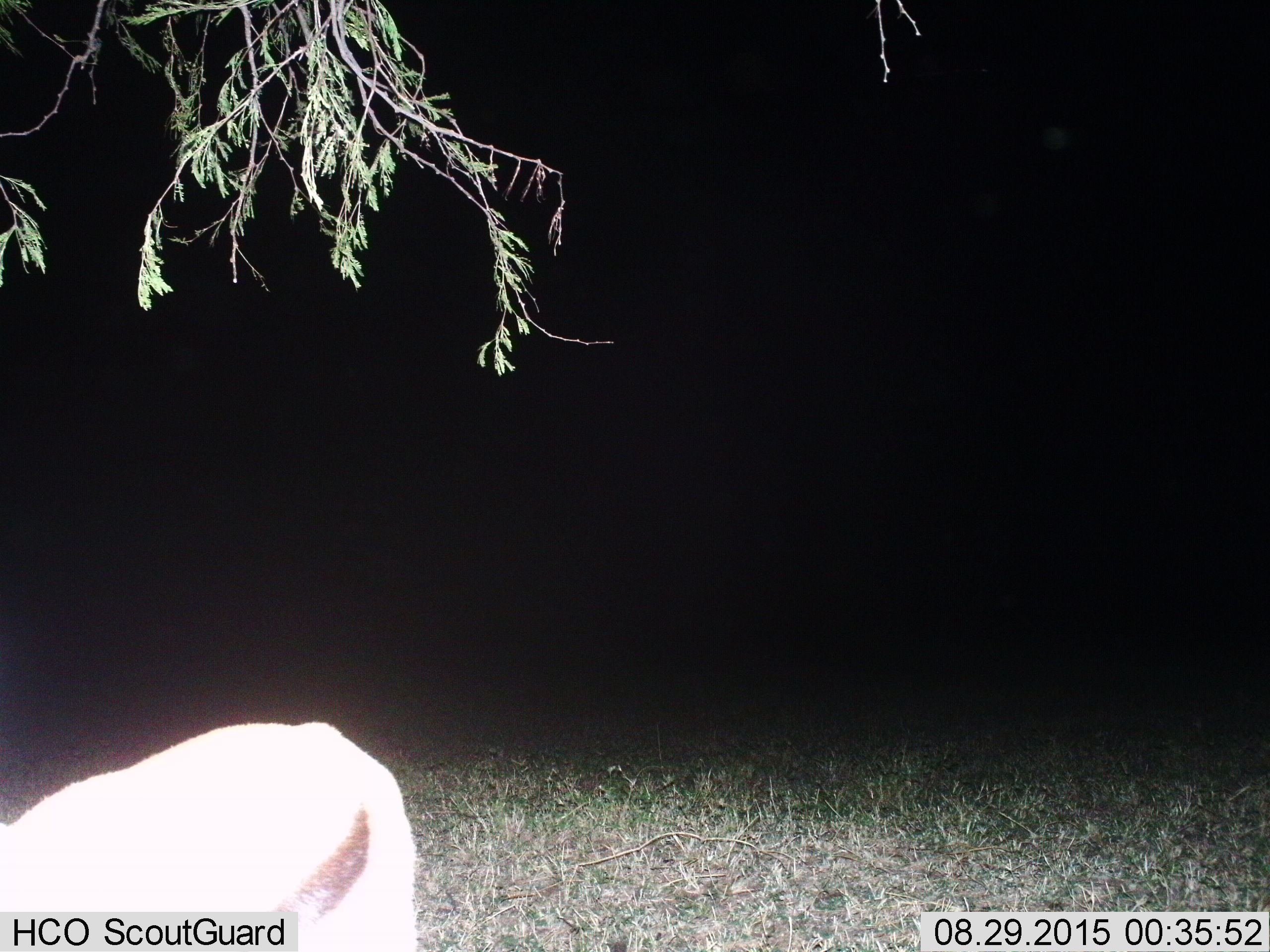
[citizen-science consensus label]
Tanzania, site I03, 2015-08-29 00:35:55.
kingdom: Animalia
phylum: Chordata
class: Mammalia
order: Artiodactyla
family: Bovidae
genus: Eudorcas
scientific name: Eudorcas thomsonii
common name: thomson's gazelle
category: gazellethomsons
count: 1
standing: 71%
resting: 14%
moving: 0%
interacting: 0%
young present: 0%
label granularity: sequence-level